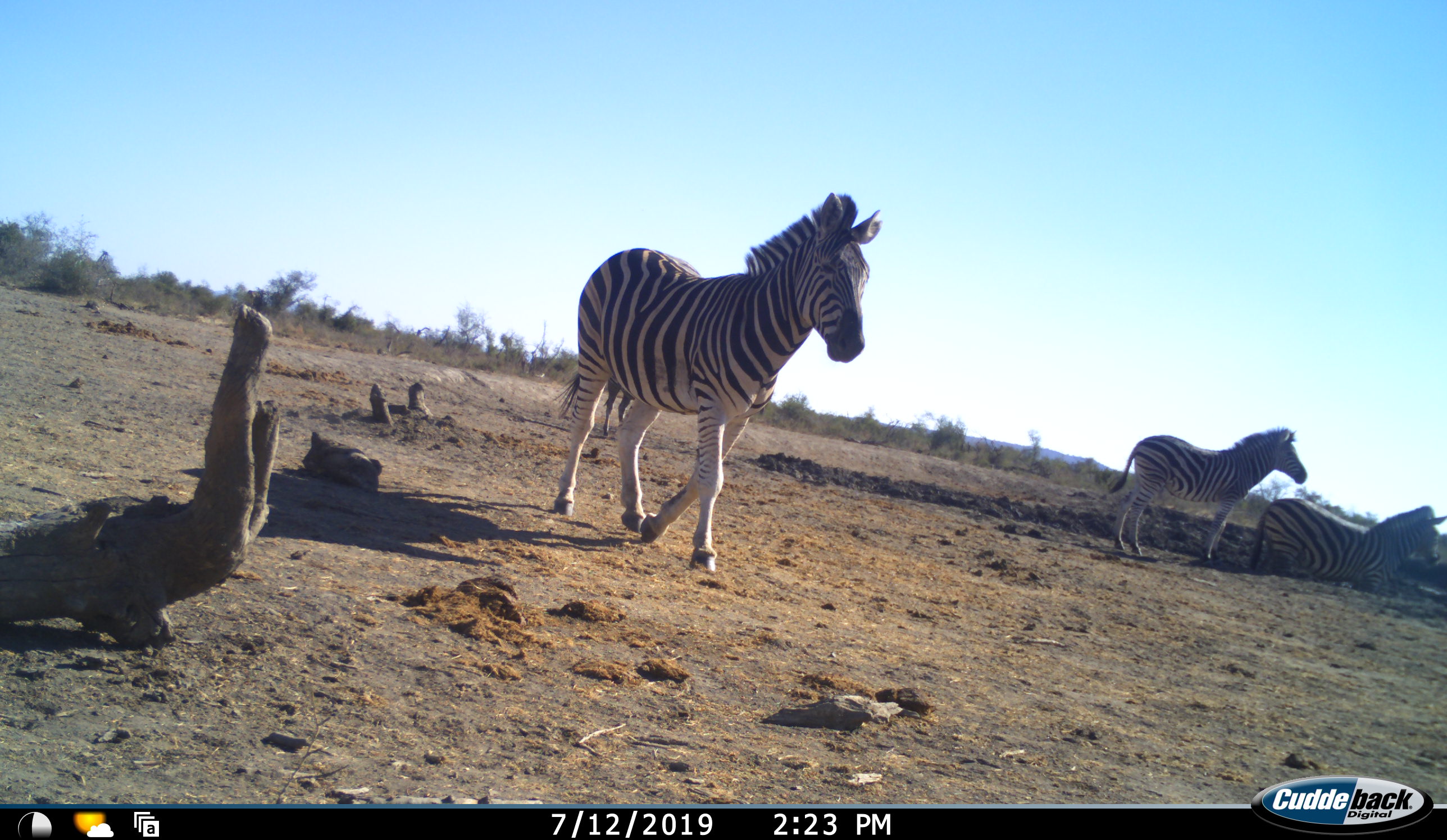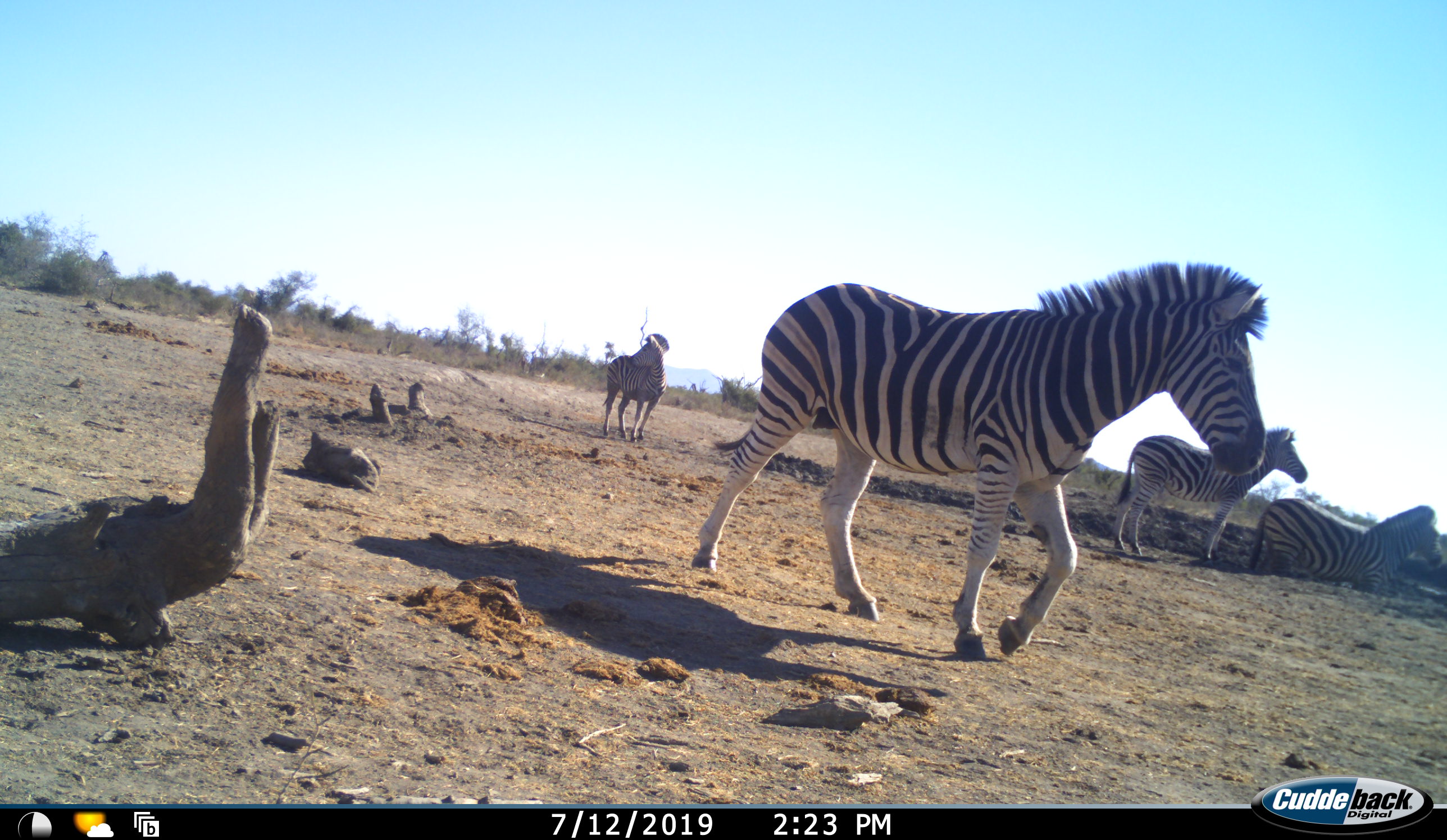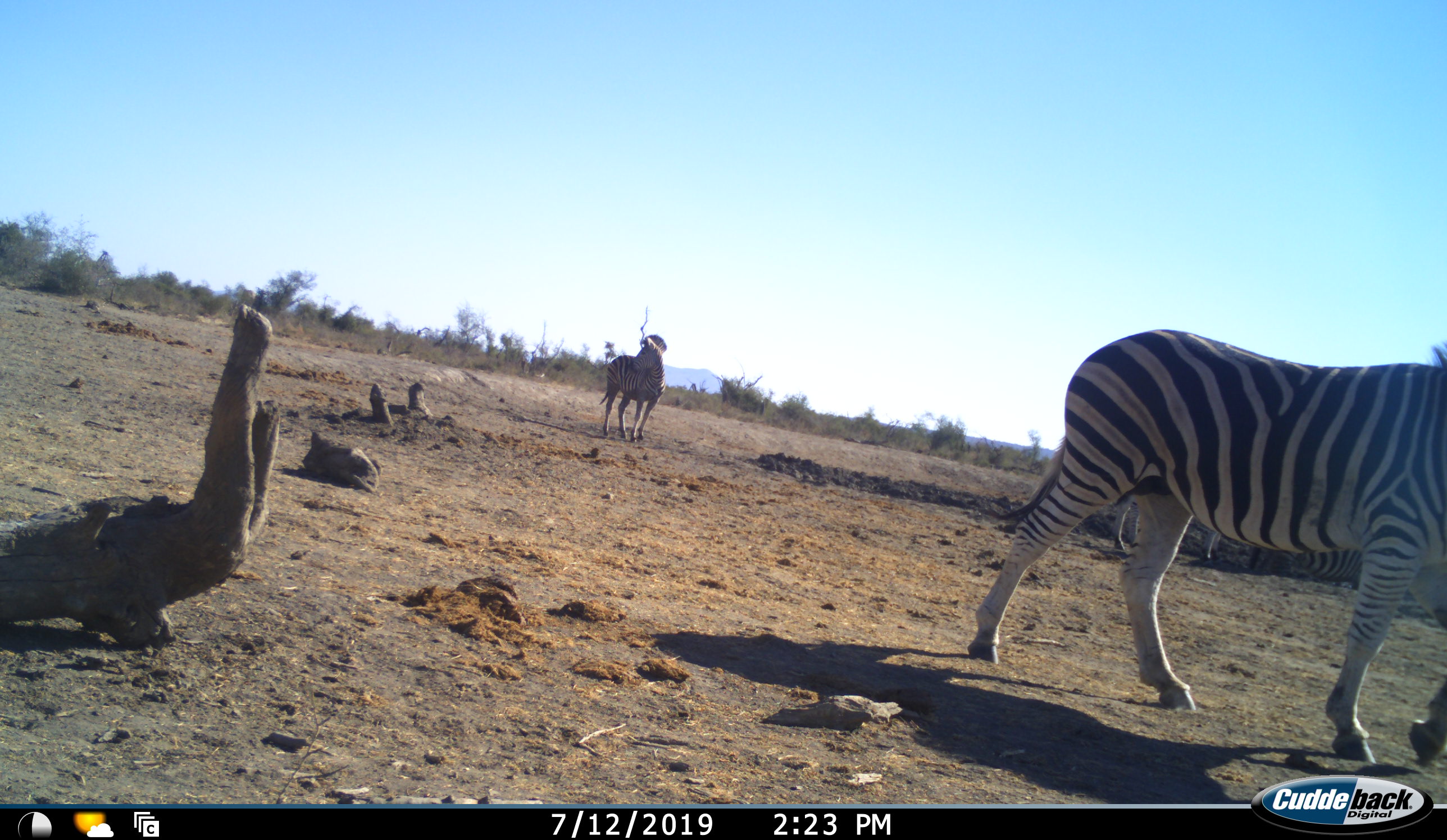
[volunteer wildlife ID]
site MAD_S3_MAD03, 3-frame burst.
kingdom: Animalia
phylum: Chordata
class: Mammalia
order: Perissodactyla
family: Equidae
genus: Equus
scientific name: Equus quagga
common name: plains zebra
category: zebraplains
Zebraplains (plains zebra) (Equus quagga), count 4. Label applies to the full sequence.